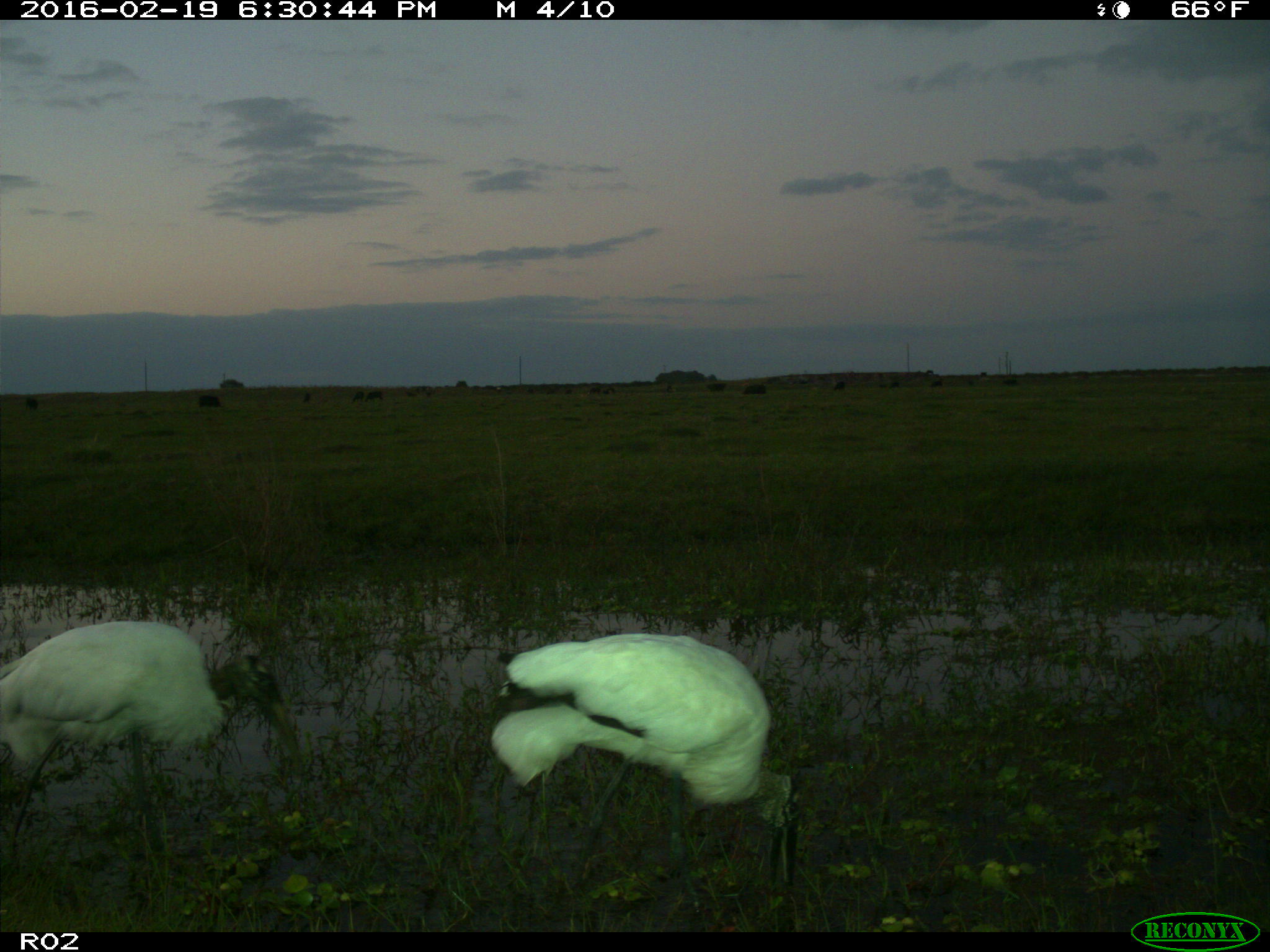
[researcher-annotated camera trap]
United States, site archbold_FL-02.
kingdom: Animalia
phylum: Chordata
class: Mammalia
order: Artiodactyla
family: Bovidae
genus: Bos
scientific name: Bos taurus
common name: domestic cow